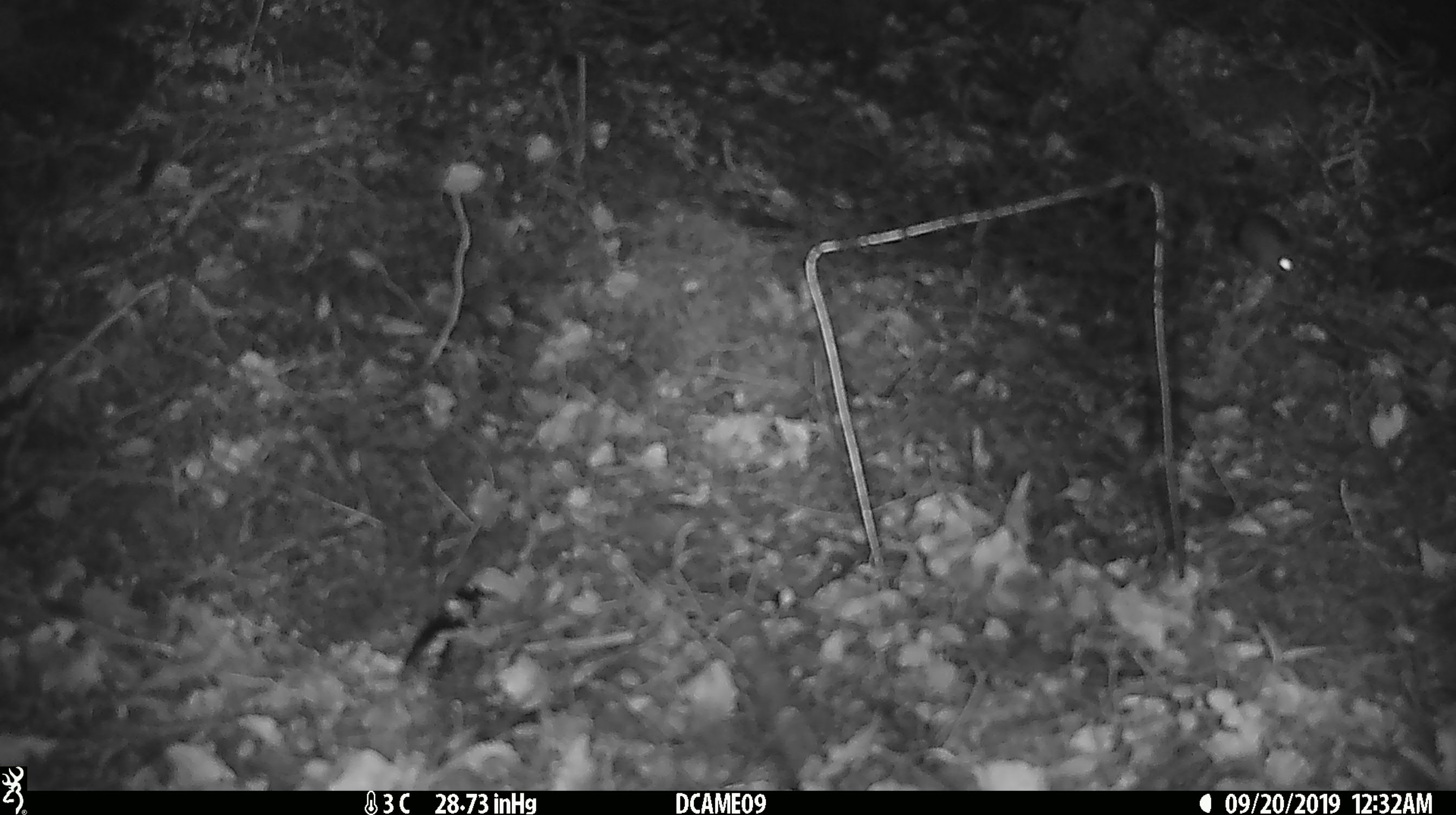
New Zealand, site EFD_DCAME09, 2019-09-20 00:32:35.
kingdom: Animalia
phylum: Chordata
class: Mammalia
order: Rodentia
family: Muridae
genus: Mus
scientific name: Mus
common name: mouse